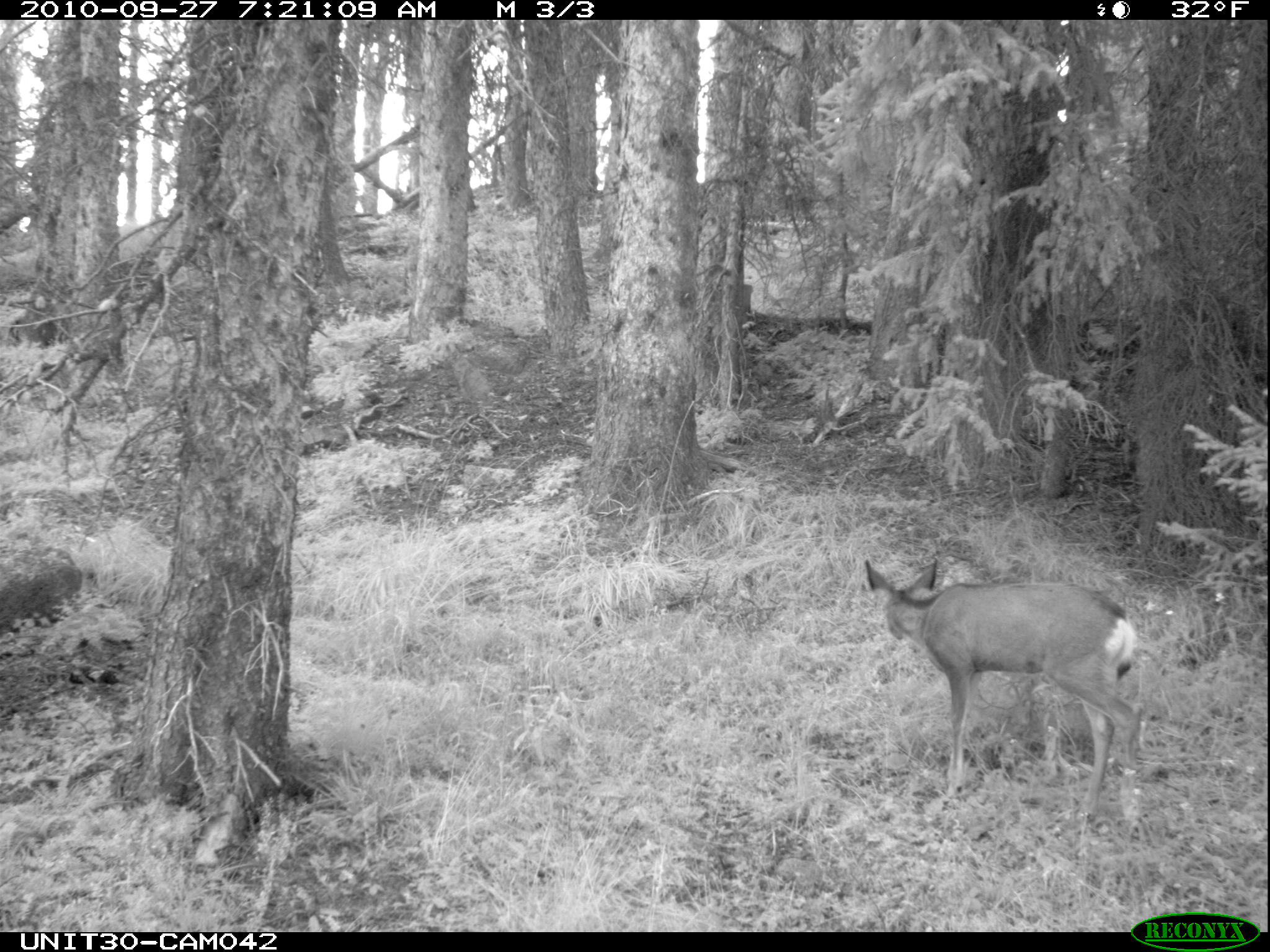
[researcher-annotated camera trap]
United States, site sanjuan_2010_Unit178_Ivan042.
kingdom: Animalia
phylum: Chordata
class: Mammalia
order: Artiodactyla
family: Cervidae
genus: Odocoileus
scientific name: Odocoileus hemionus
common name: mule deer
Odocoileus hemionus (mule deer).